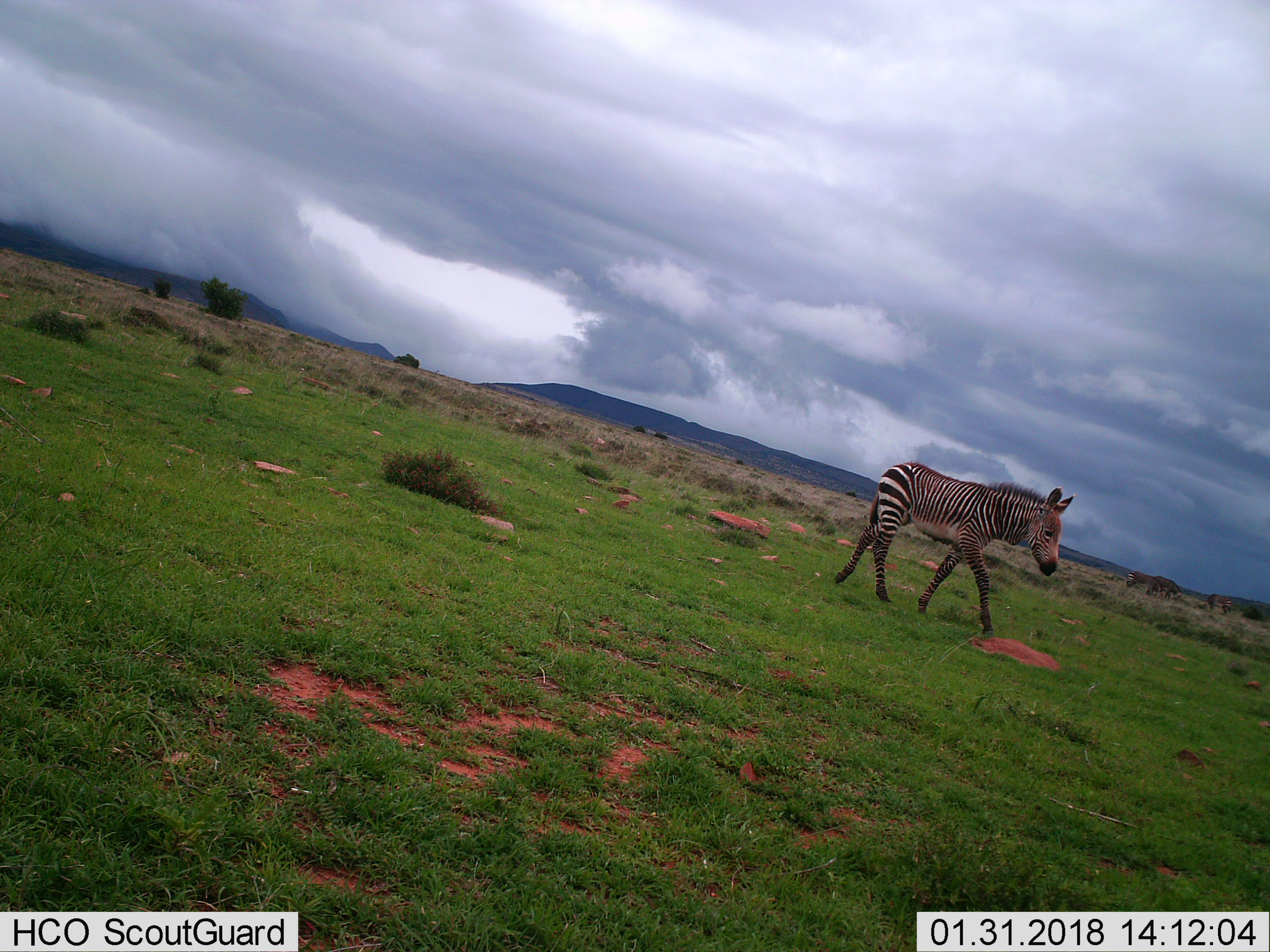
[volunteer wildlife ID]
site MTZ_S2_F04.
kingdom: Animalia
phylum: Chordata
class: Mammalia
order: Perissodactyla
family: Equidae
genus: Equus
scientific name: Equus zebra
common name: mountain zebra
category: zebramountain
Zebramountain (mountain zebra) (Equus zebra), count 1. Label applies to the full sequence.